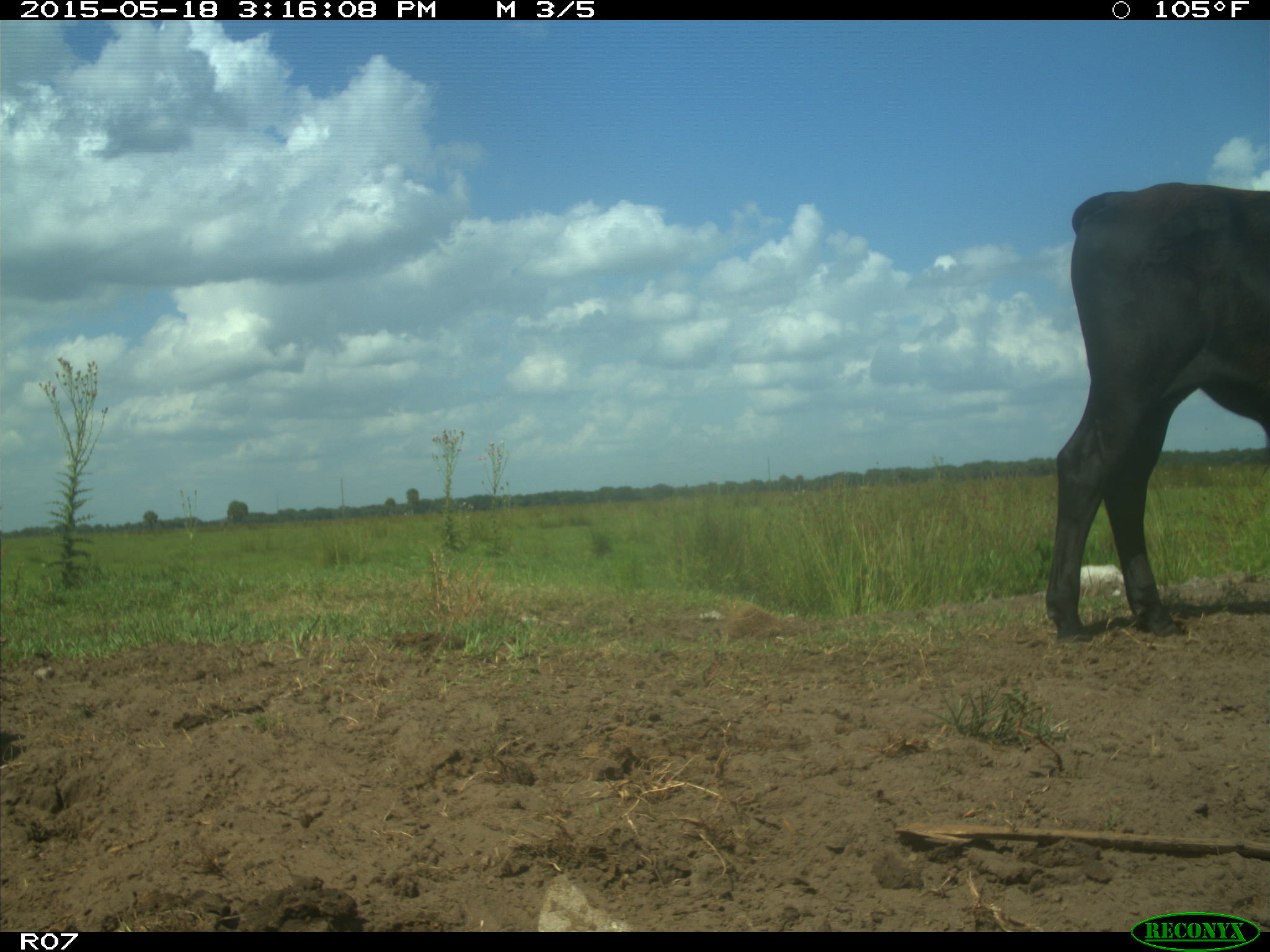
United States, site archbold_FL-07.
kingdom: Animalia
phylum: Chordata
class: Mammalia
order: Artiodactyla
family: Bovidae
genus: Bos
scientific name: Bos taurus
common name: domestic cow